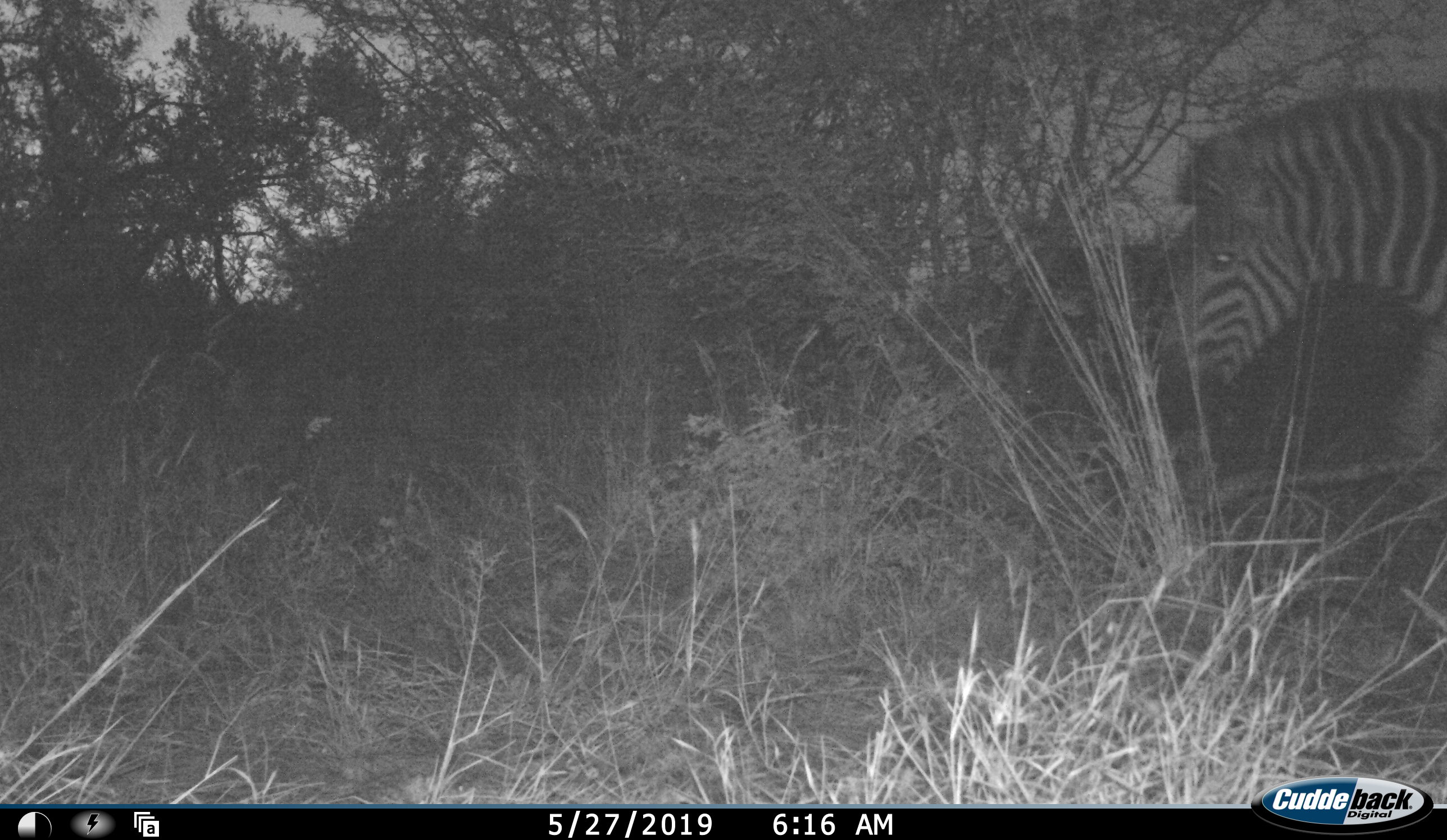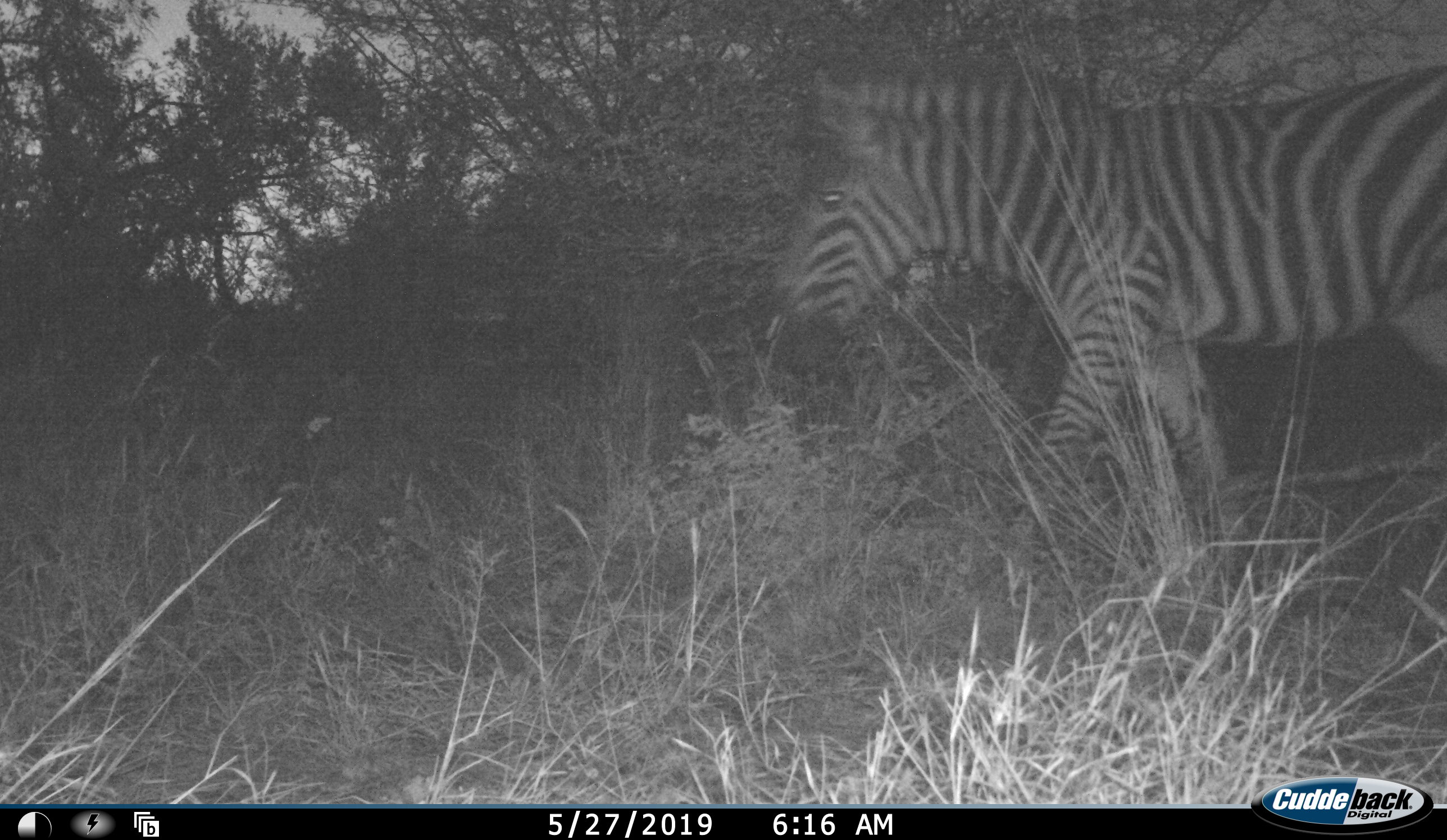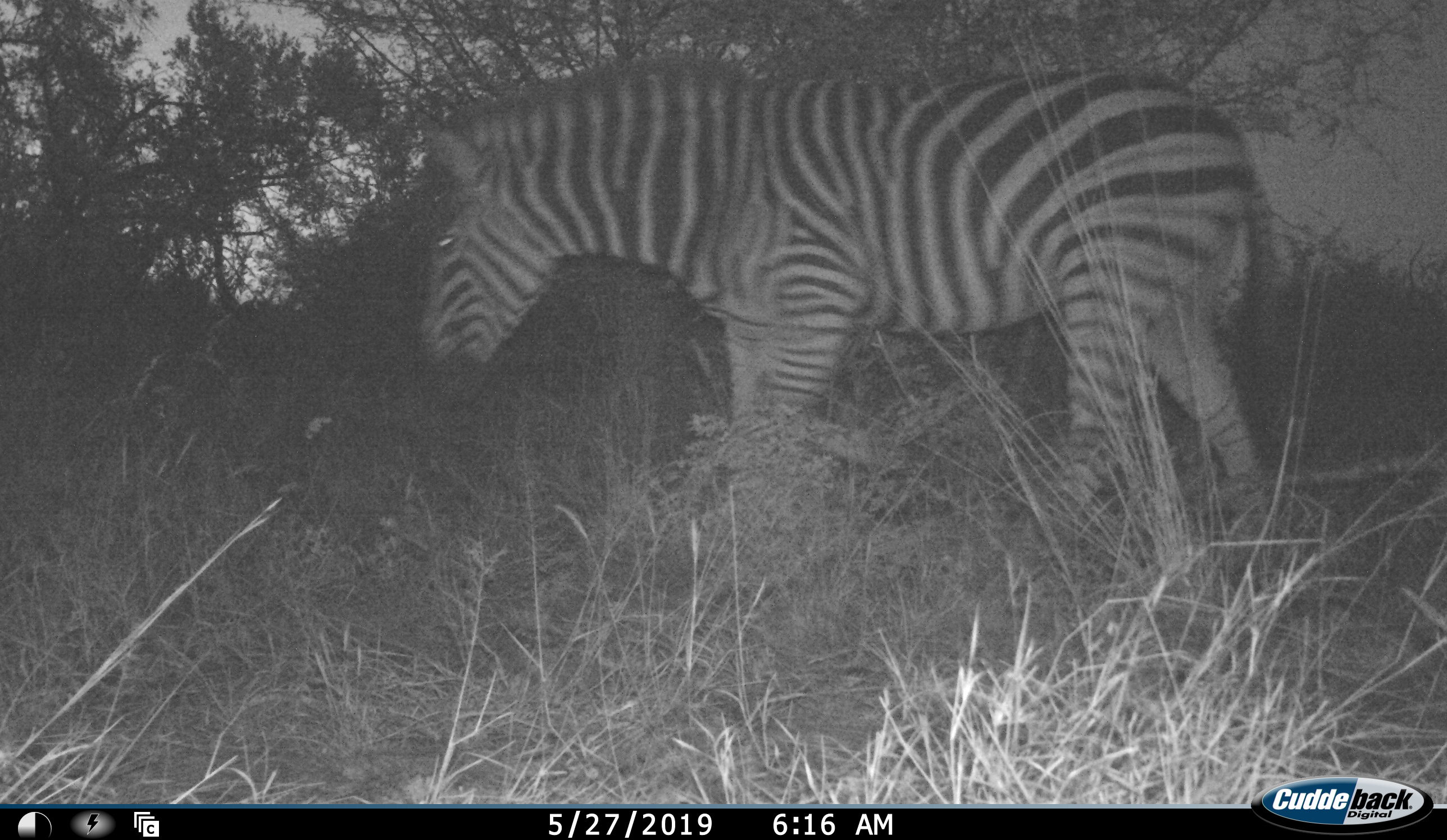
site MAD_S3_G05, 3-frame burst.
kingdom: Animalia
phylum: Chordata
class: Mammalia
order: Perissodactyla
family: Equidae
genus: Equus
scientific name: Equus quagga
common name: plains zebra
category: zebraplains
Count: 1.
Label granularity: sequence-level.